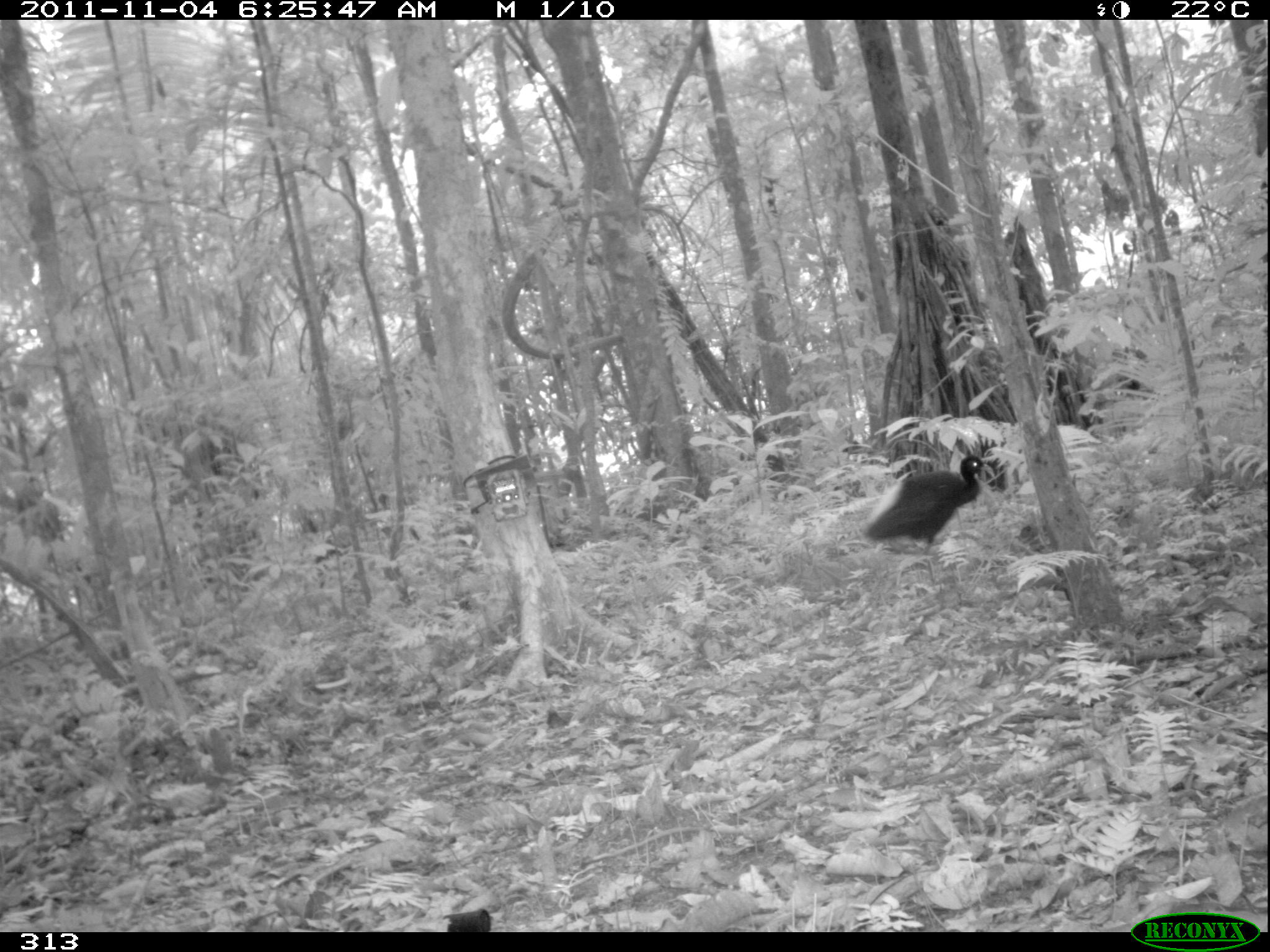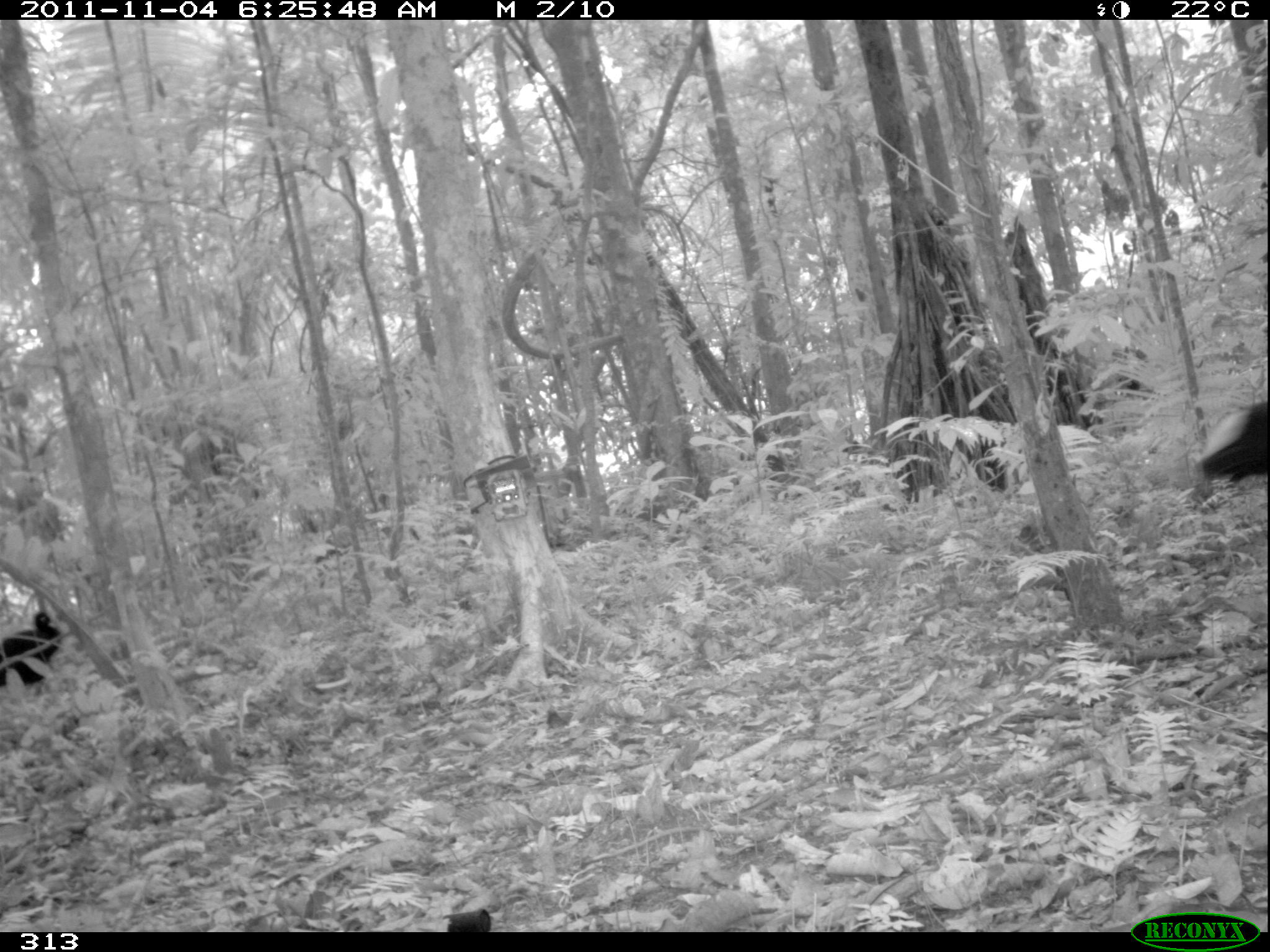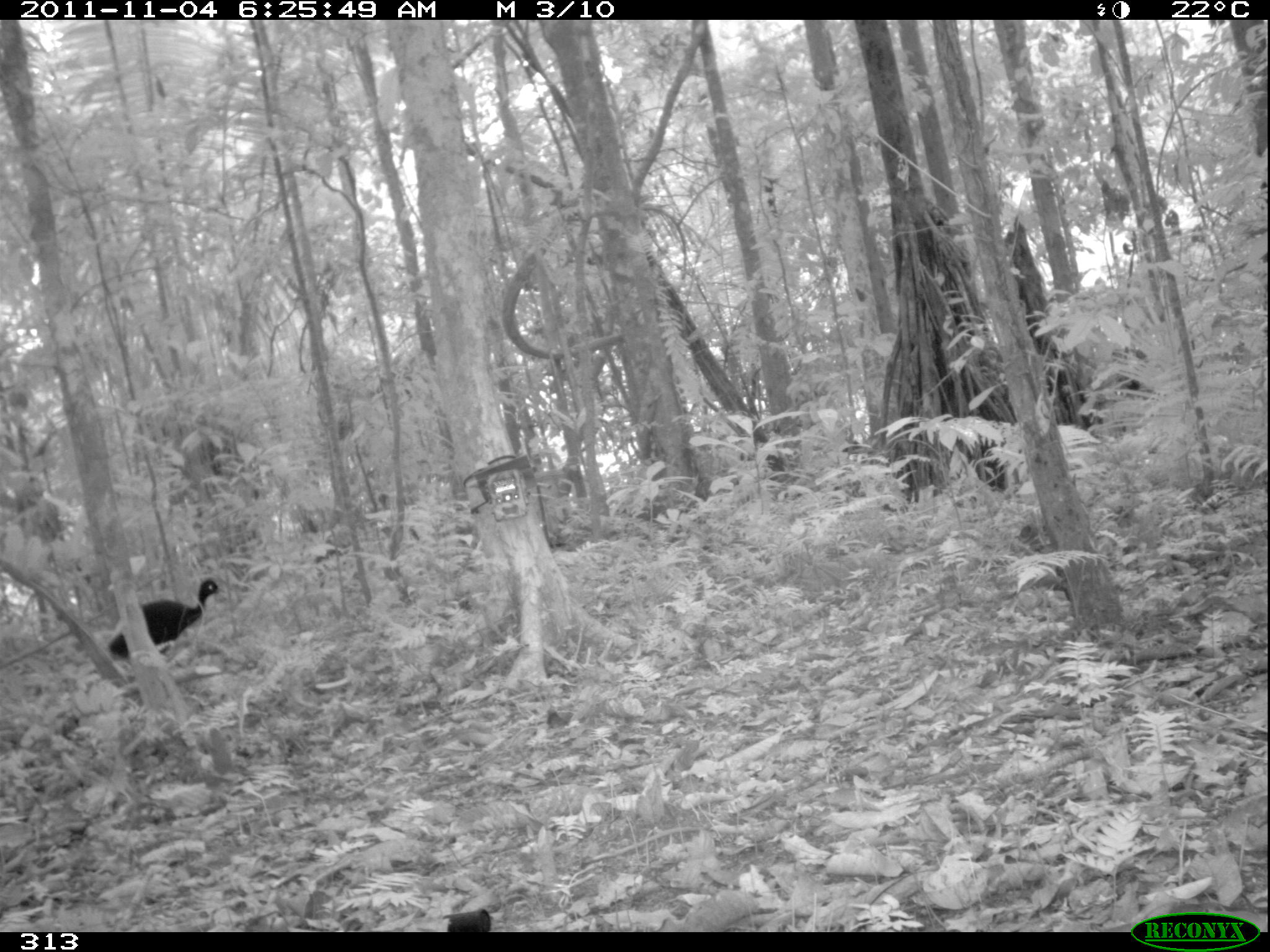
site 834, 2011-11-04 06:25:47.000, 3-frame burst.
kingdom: Animalia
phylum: Chordata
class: Aves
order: Gruiformes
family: Psophiidae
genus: Psophia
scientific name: Psophia leucoptera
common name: pale-winged trumpeter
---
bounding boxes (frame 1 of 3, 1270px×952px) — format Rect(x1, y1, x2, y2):
psophia leucoptera: Rect(861, 454, 995, 592)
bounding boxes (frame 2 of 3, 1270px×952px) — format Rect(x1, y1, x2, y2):
psophia leucoptera: Rect(1194, 400, 1268, 484); Rect(0, 609, 65, 689)